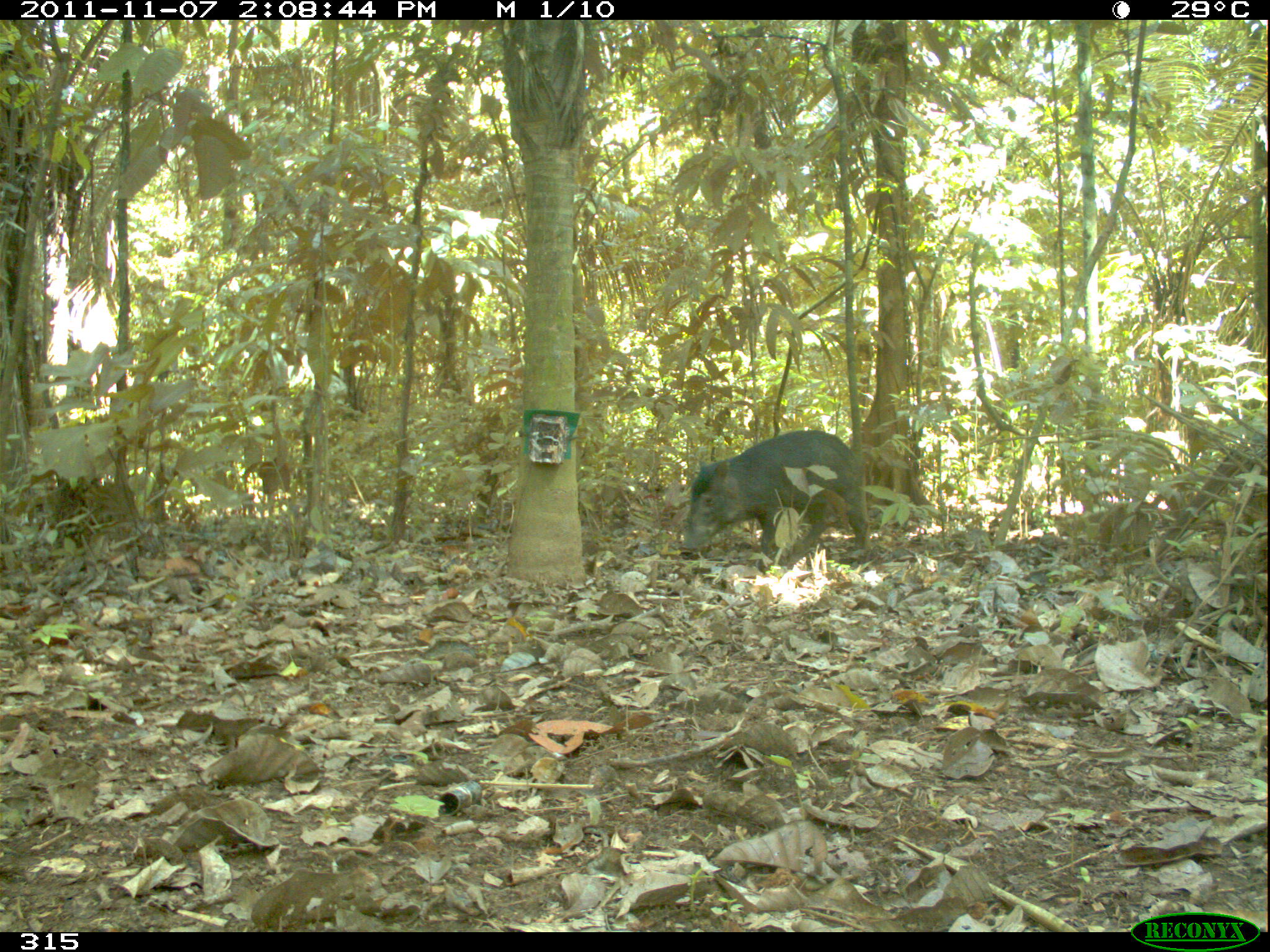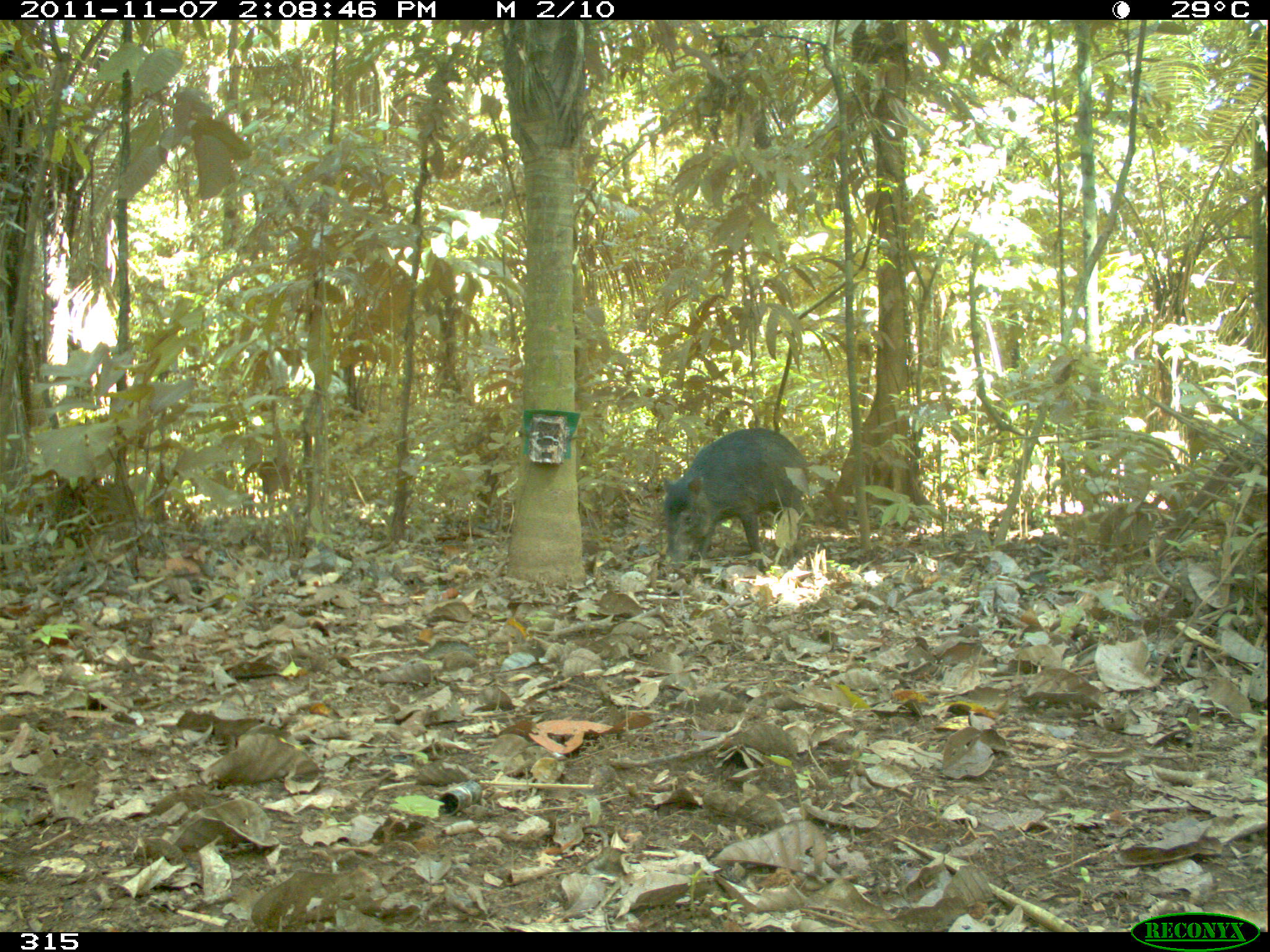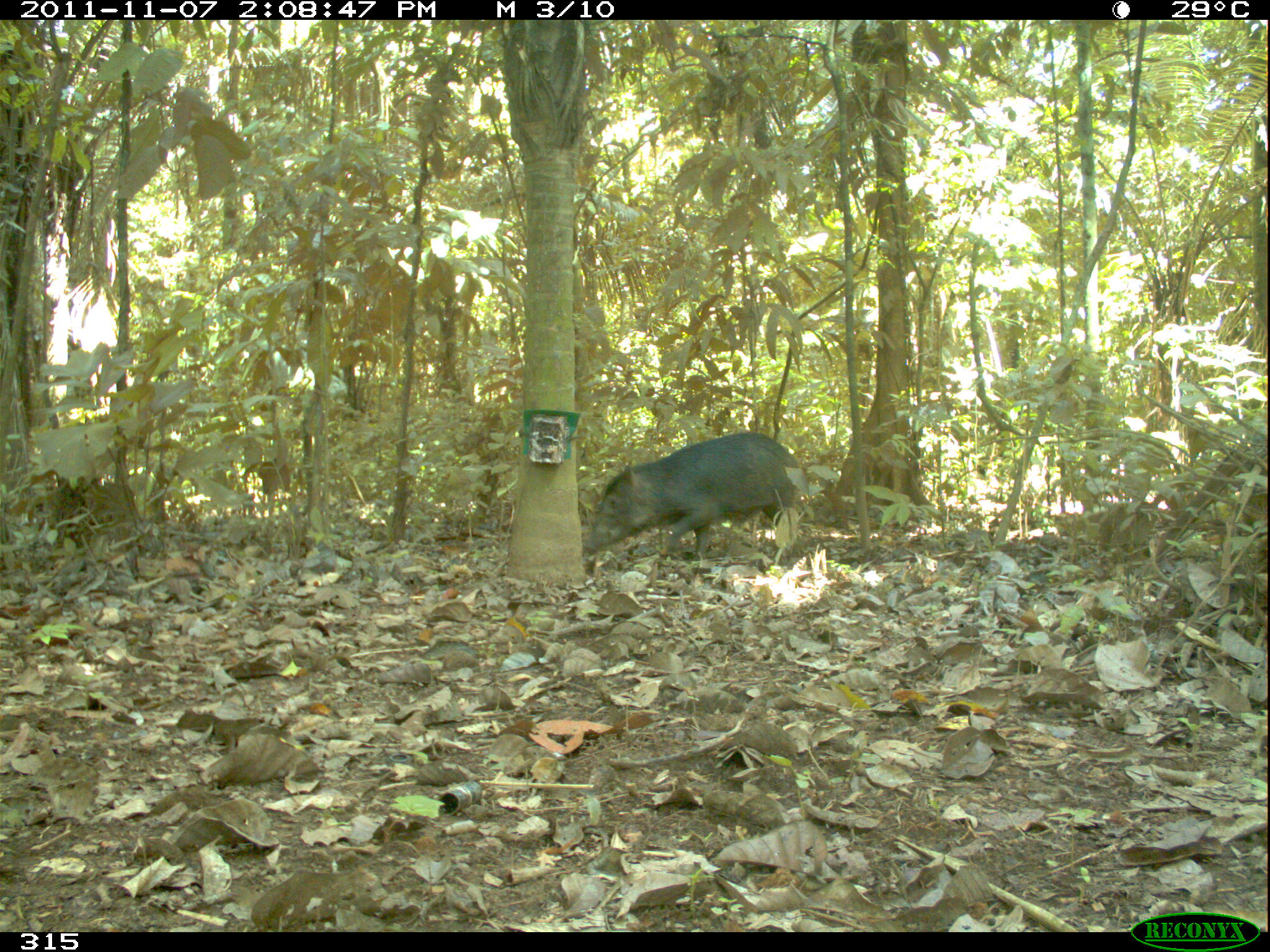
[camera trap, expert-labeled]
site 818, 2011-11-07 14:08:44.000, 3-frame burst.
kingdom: Animalia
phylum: Chordata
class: Mammalia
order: Artiodactyla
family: Tayassuidae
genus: Tayassu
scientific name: Tayassu pecari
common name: white-lipped peccary